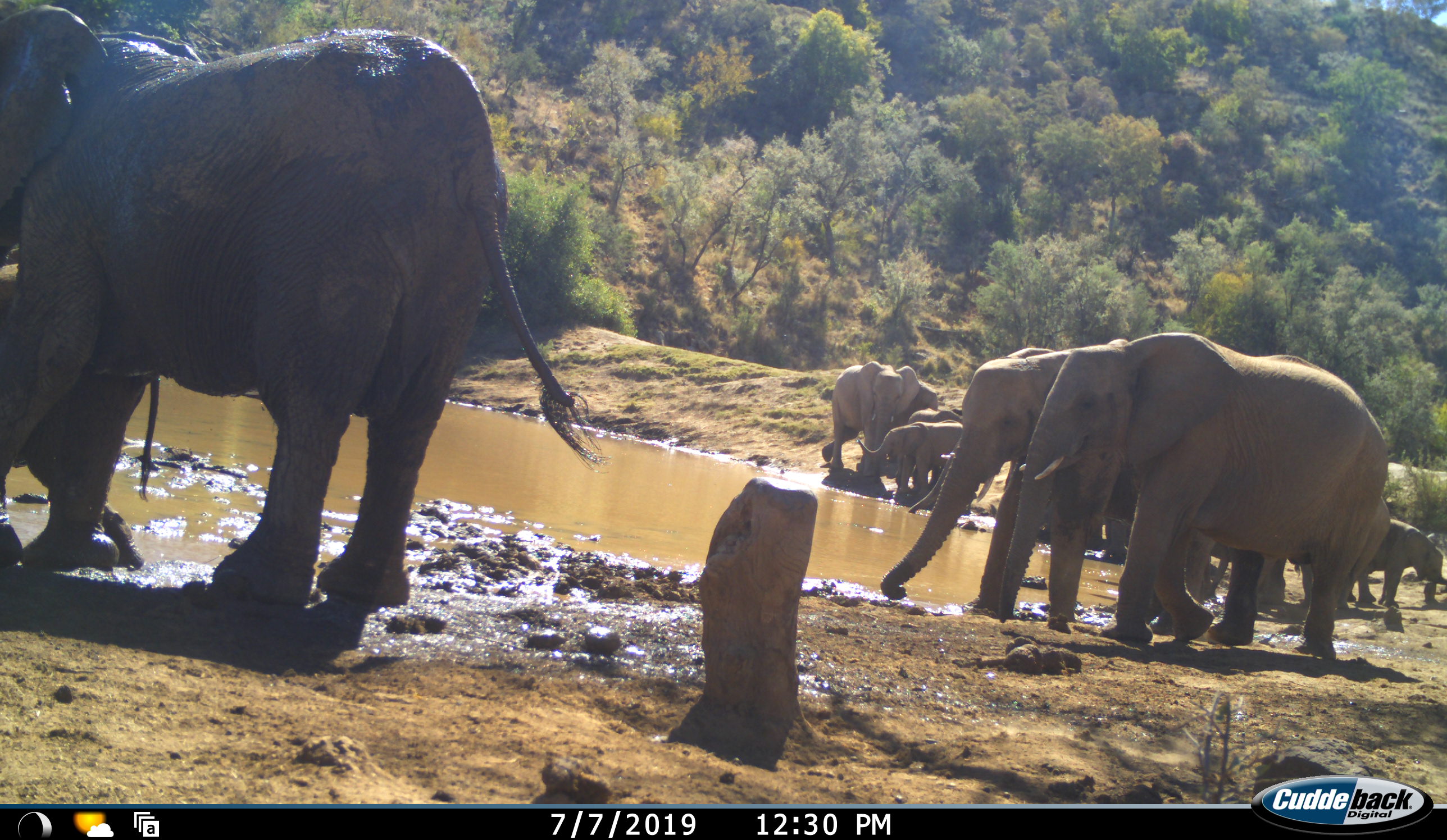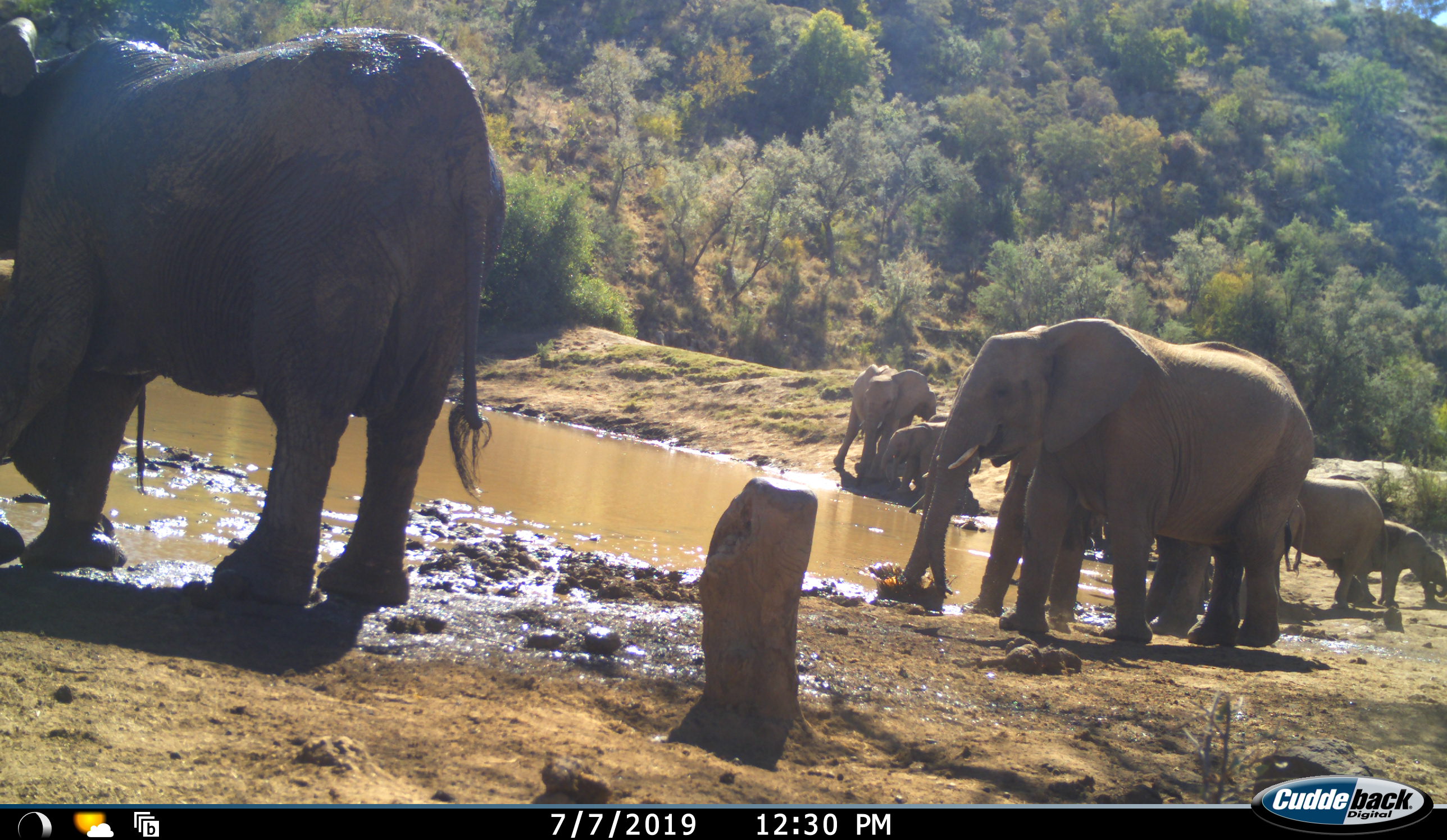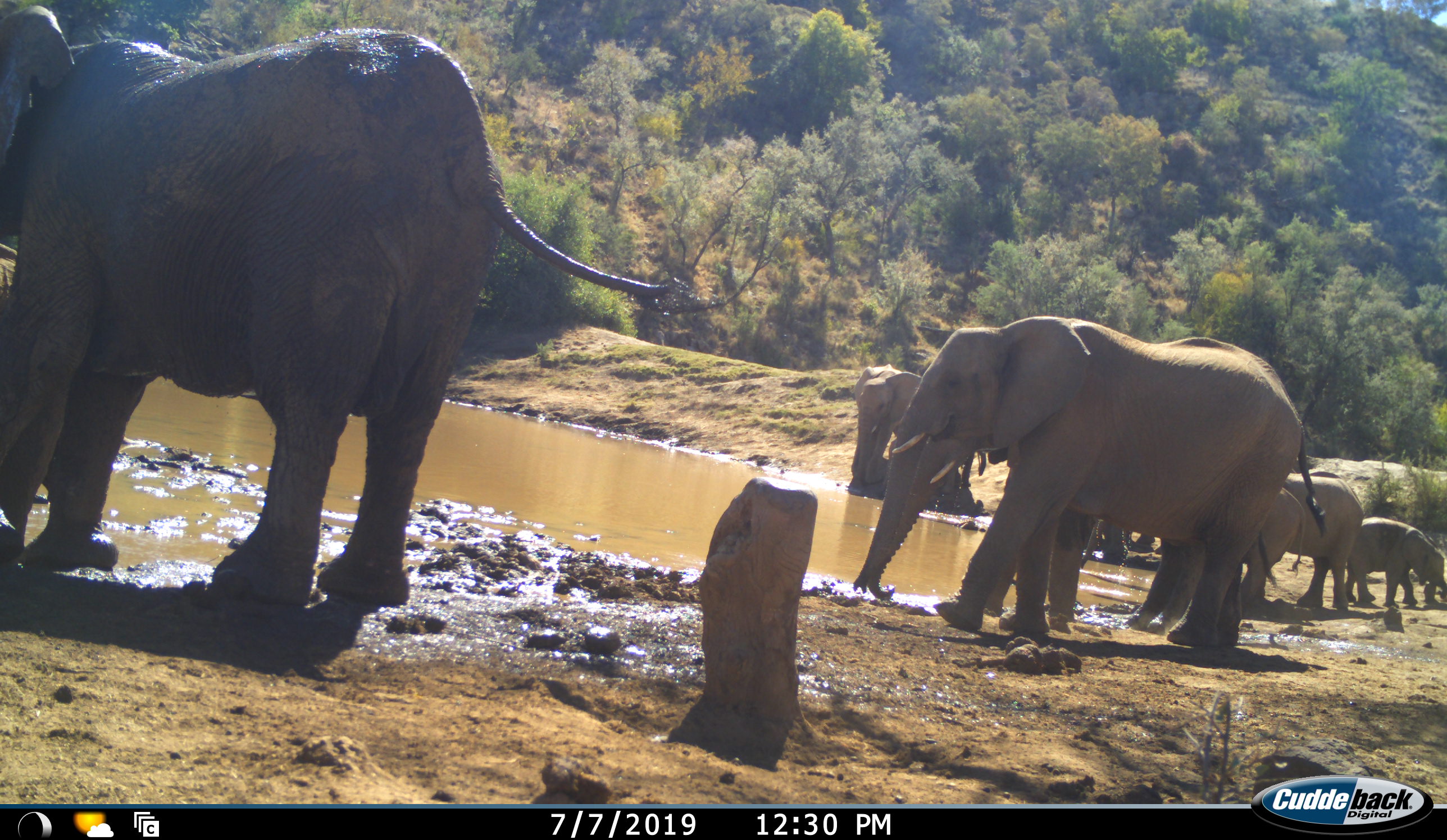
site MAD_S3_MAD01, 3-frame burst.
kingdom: Animalia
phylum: Chordata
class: Mammalia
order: Proboscidea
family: Elephantidae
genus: Loxodonta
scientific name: Loxodonta africana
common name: african bush elephant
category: elephant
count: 9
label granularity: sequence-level